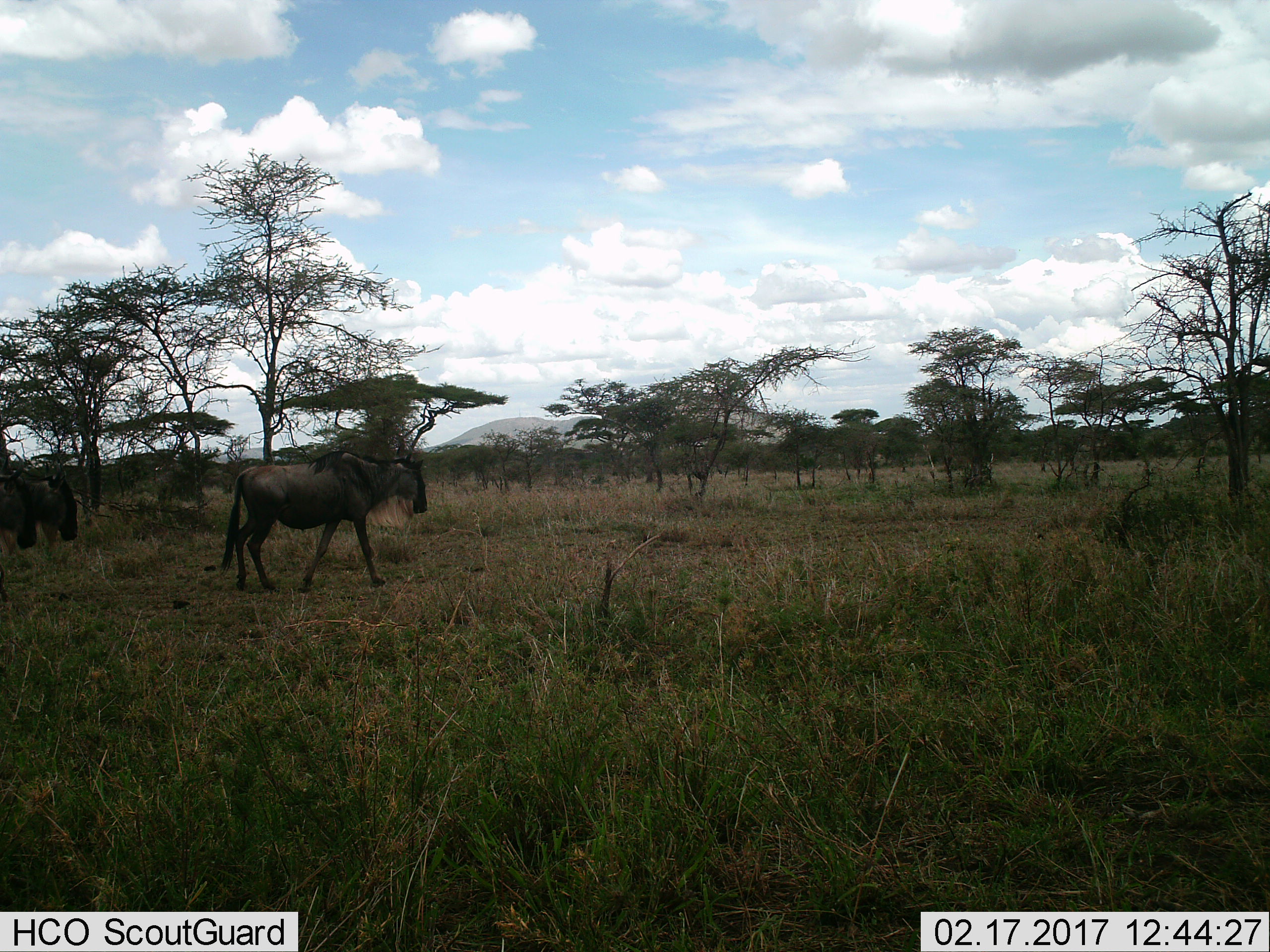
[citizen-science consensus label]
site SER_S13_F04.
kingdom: Animalia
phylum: Chordata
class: Mammalia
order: Artiodactyla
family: Bovidae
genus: Connochaetes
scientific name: Connochaetes taurinus taurinus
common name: blue wildebeest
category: wildebeestblue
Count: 2.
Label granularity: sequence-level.